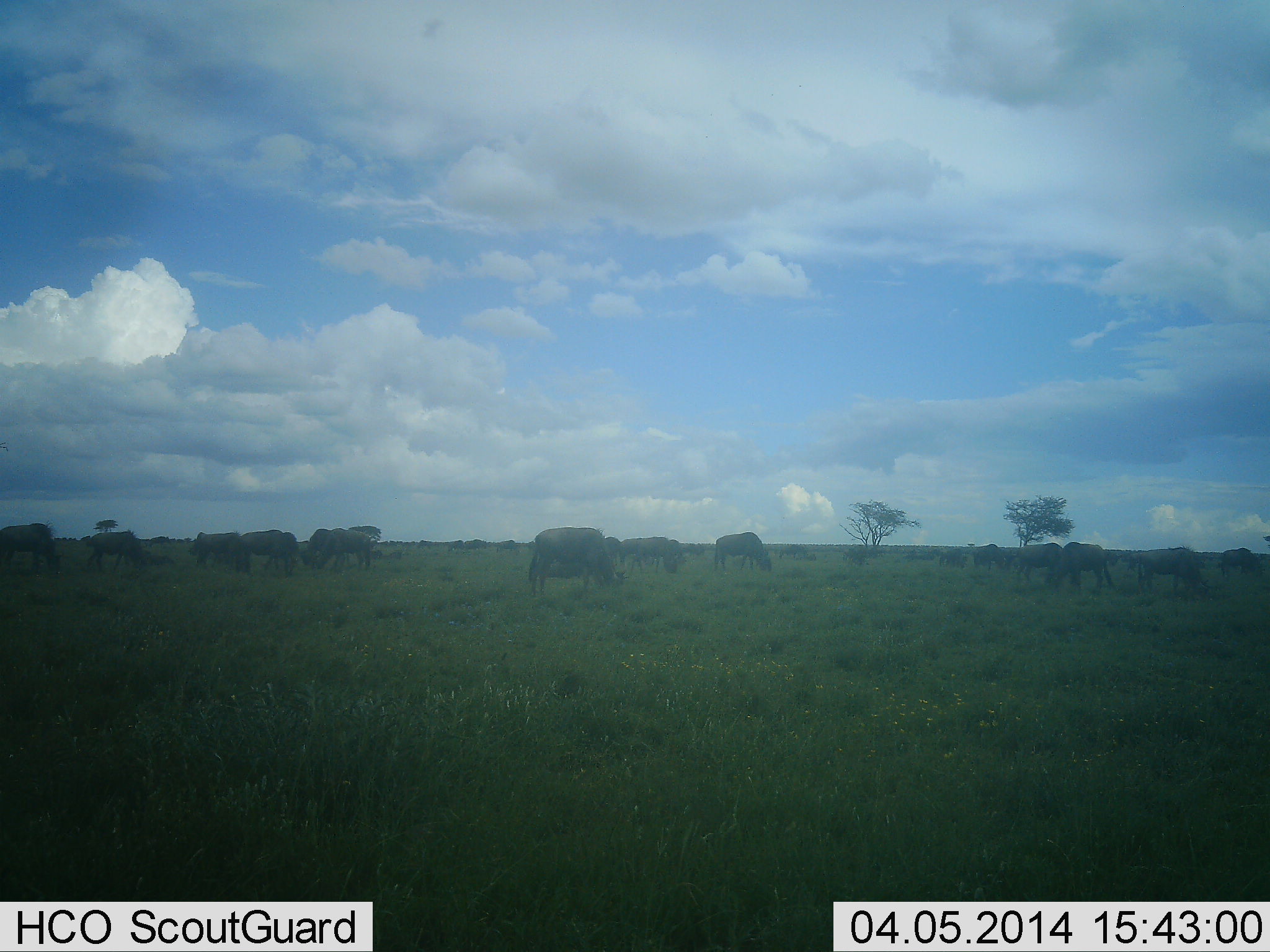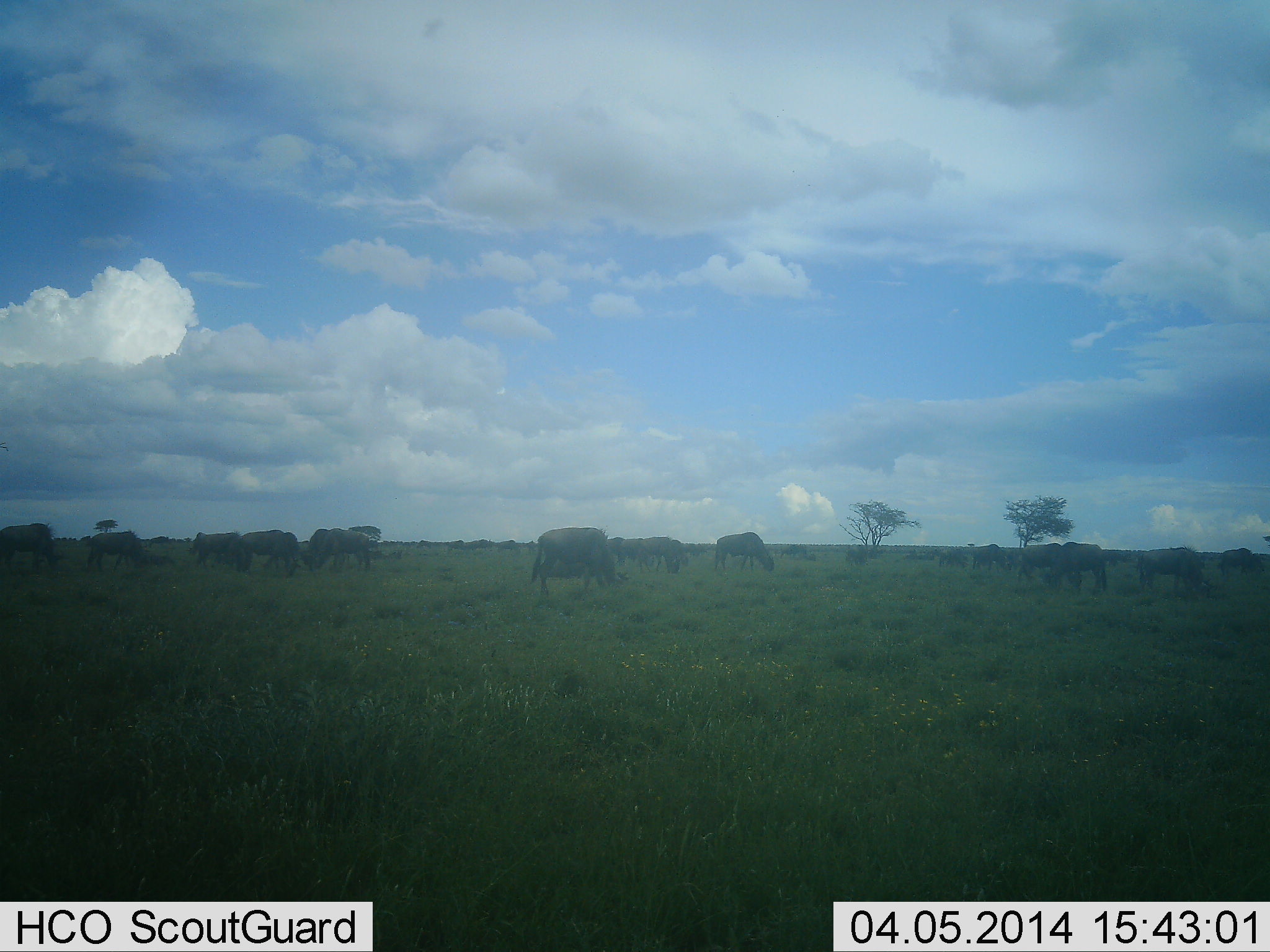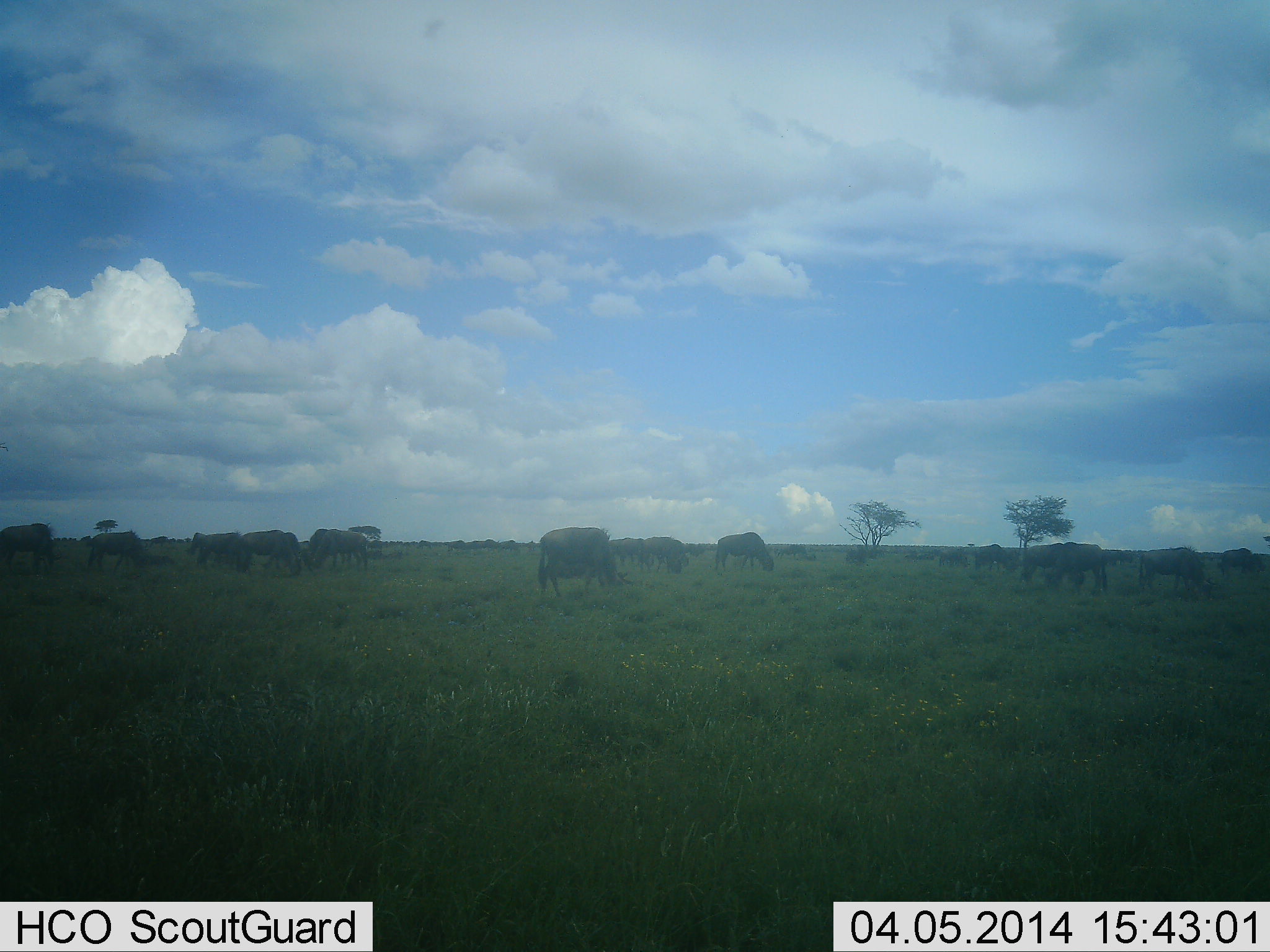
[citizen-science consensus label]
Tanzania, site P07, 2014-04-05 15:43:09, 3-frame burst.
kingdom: Animalia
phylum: Chordata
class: Mammalia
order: Artiodactyla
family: Bovidae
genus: Connochaetes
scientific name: Connochaetes taurinus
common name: blue wildebeest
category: wildebeest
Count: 11-50.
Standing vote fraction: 40%.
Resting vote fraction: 10%.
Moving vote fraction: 30%.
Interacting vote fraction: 10%.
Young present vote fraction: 0%.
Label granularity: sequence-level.